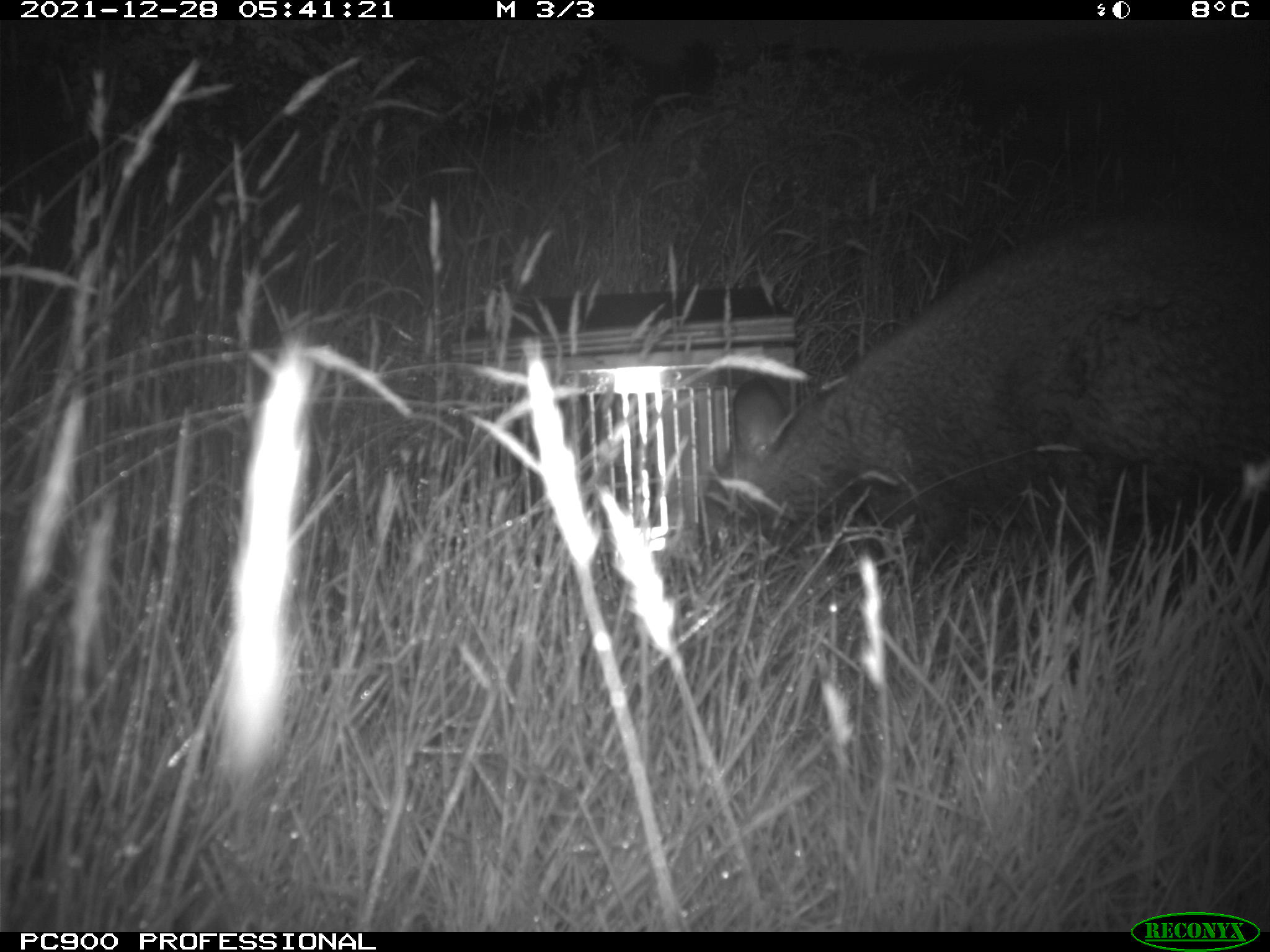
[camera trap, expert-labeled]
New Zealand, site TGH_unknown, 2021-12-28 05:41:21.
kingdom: Animalia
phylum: Chordata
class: Mammalia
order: Diprotodontia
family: Macropodidae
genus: Notamacropus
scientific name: Notamacropus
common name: wallaby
Wallaby (Notamacropus).